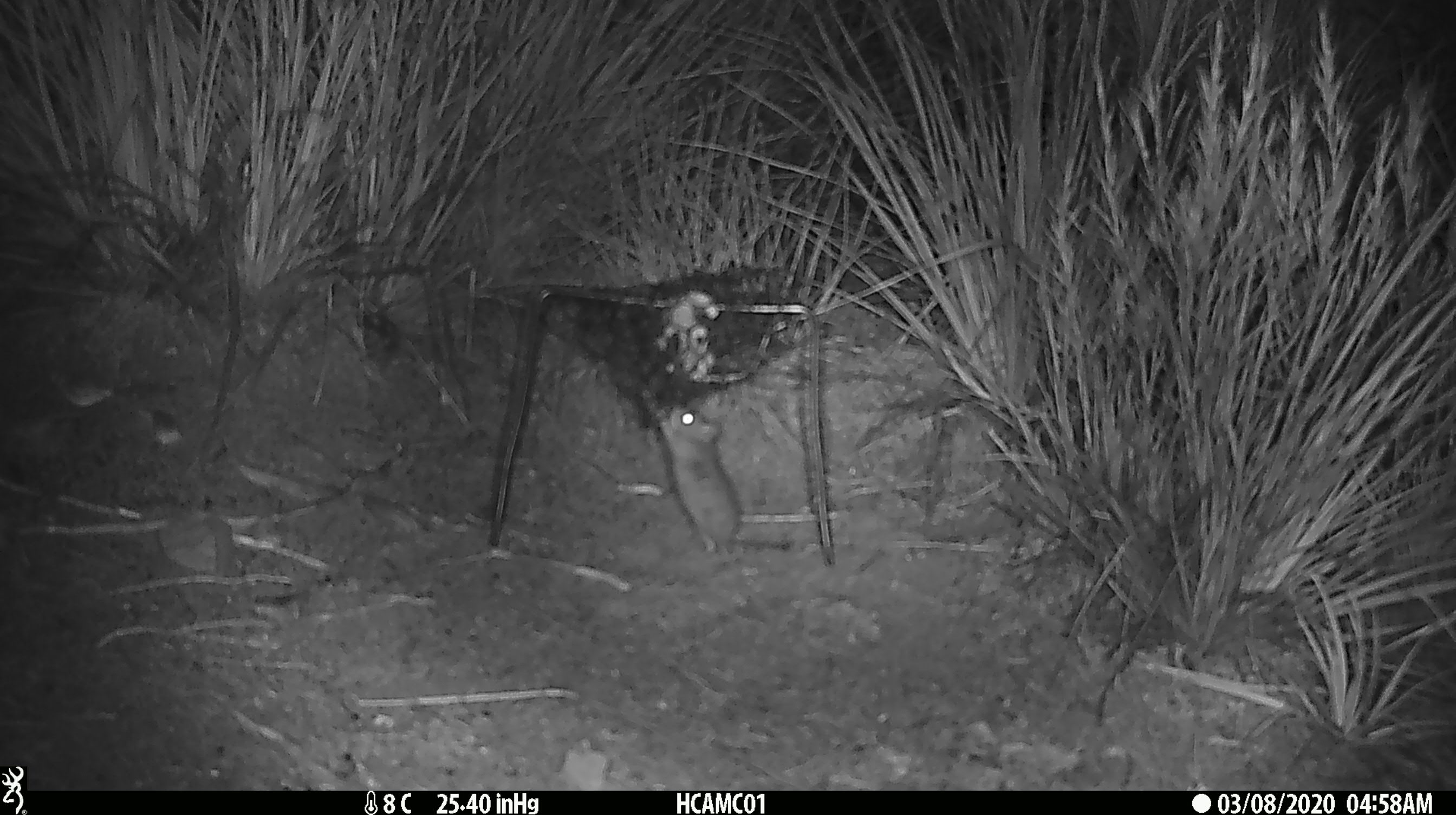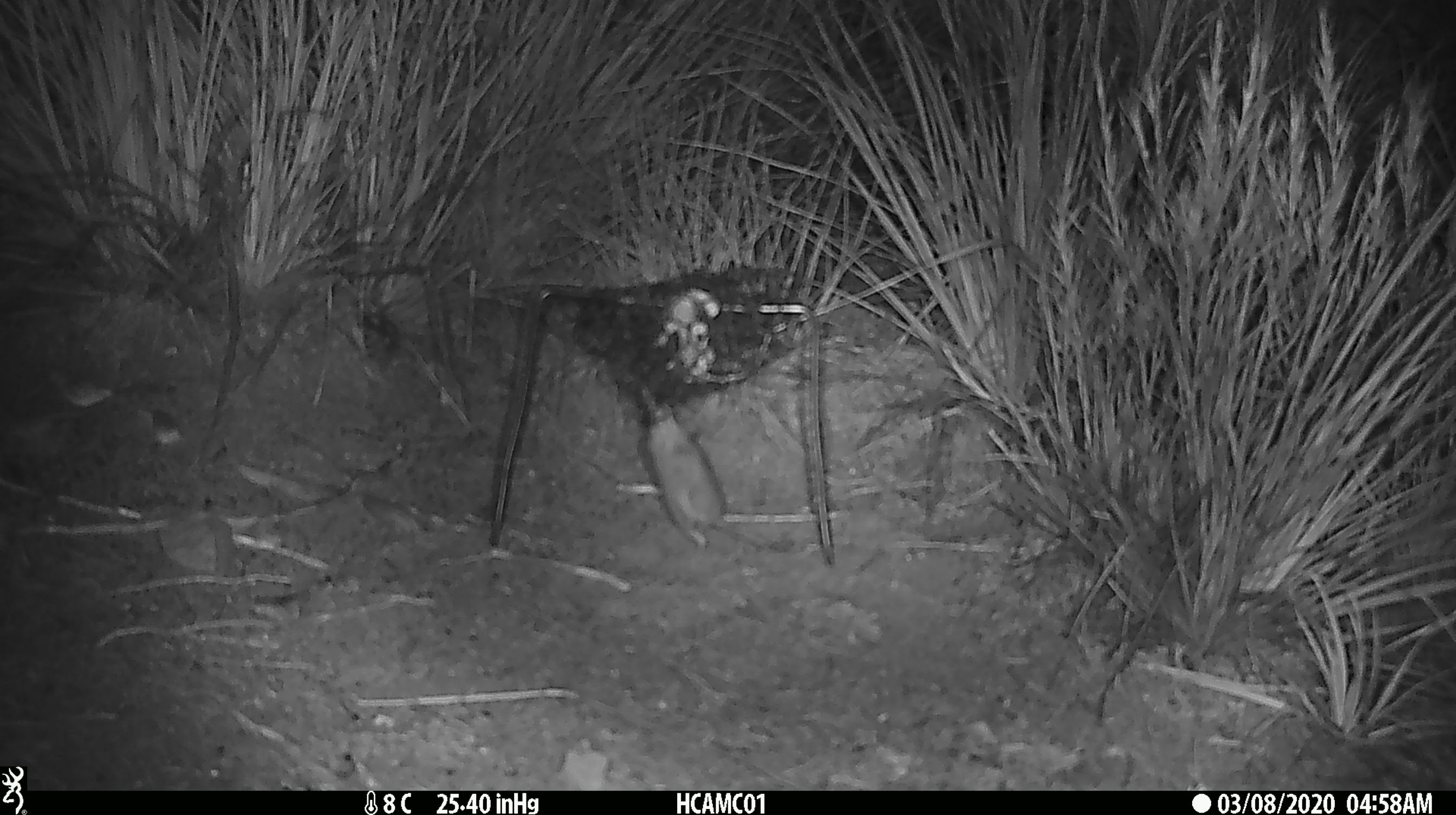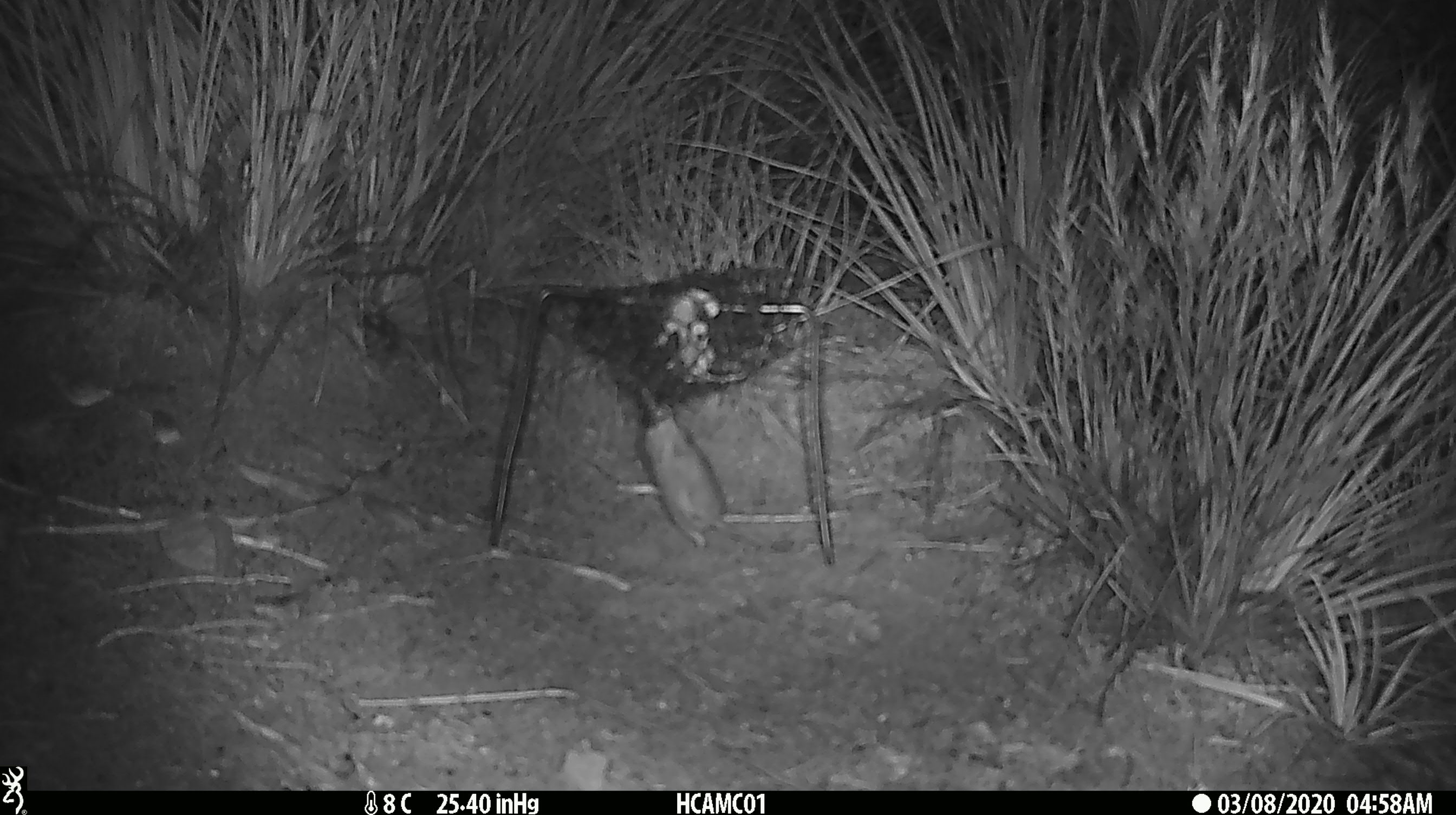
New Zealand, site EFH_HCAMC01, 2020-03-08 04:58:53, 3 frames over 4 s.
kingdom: Animalia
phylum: Chordata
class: Mammalia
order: Rodentia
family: Muridae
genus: Mus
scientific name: Mus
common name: mouse